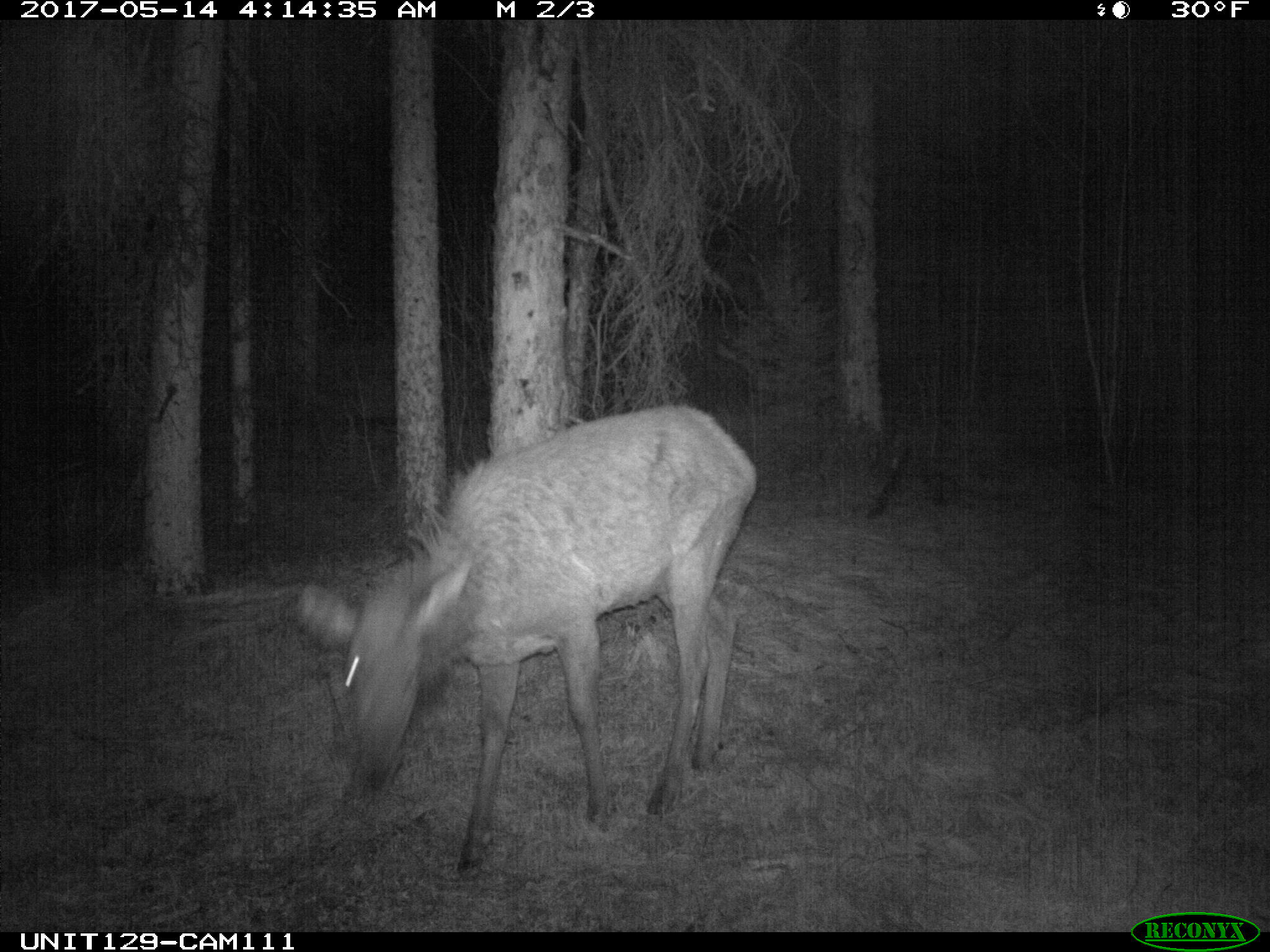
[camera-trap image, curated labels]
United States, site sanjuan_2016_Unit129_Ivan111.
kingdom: Animalia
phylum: Chordata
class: Mammalia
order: Artiodactyla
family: Cervidae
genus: Cervus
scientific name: Cervus elaphus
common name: red deer